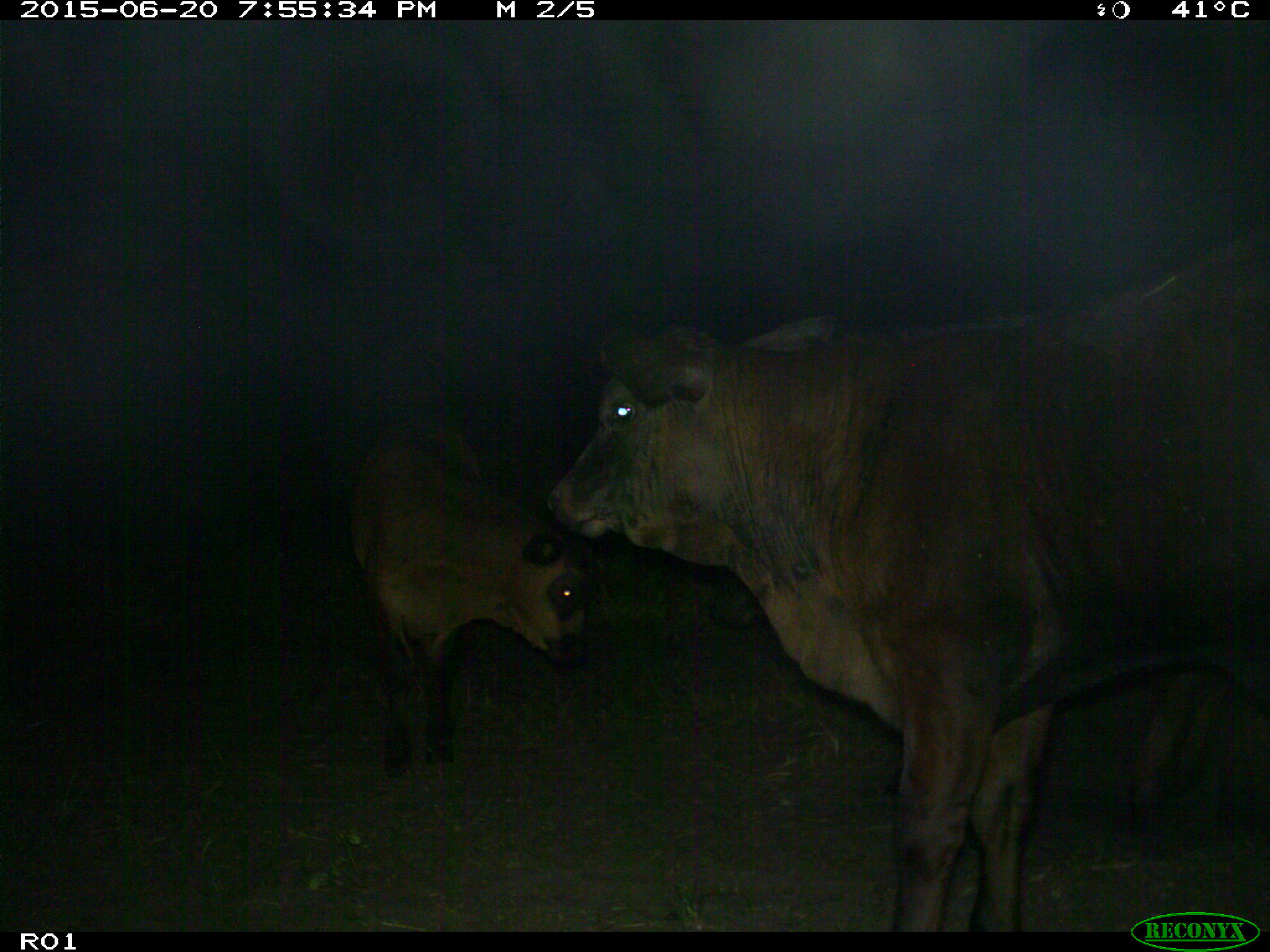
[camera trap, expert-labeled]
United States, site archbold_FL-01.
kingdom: Animalia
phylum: Chordata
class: Mammalia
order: Artiodactyla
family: Bovidae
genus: Bos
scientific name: Bos taurus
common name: domestic cow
Bos taurus (domestic cow).